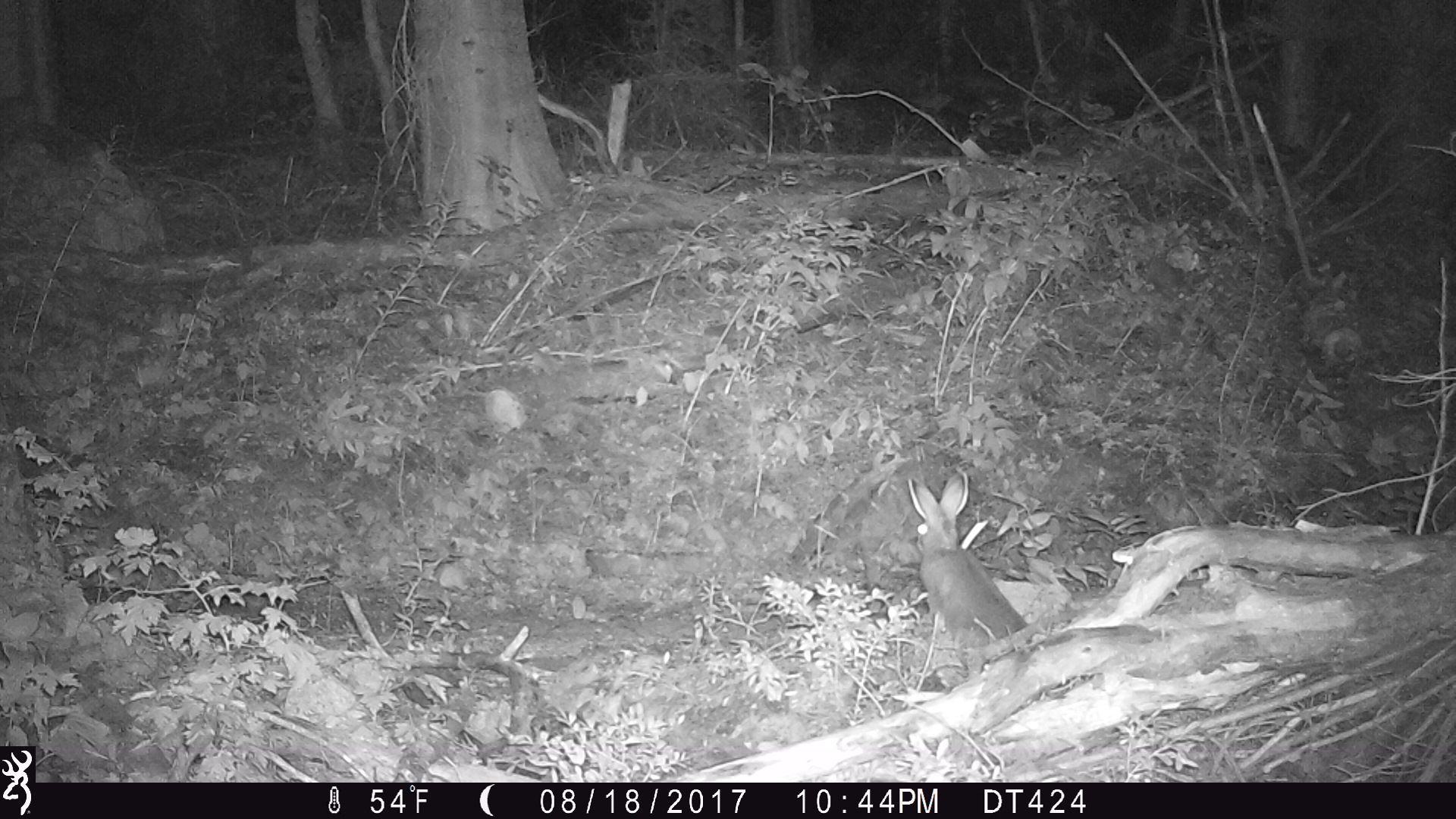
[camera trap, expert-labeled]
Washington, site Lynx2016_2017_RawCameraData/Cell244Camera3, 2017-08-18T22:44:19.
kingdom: Animalia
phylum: Chordata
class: Mammalia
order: Lagomorpha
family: Leporidae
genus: Lepus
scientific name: Lepus americanus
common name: snowshoe hare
Lepus americanus (snowshoe hare). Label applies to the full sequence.